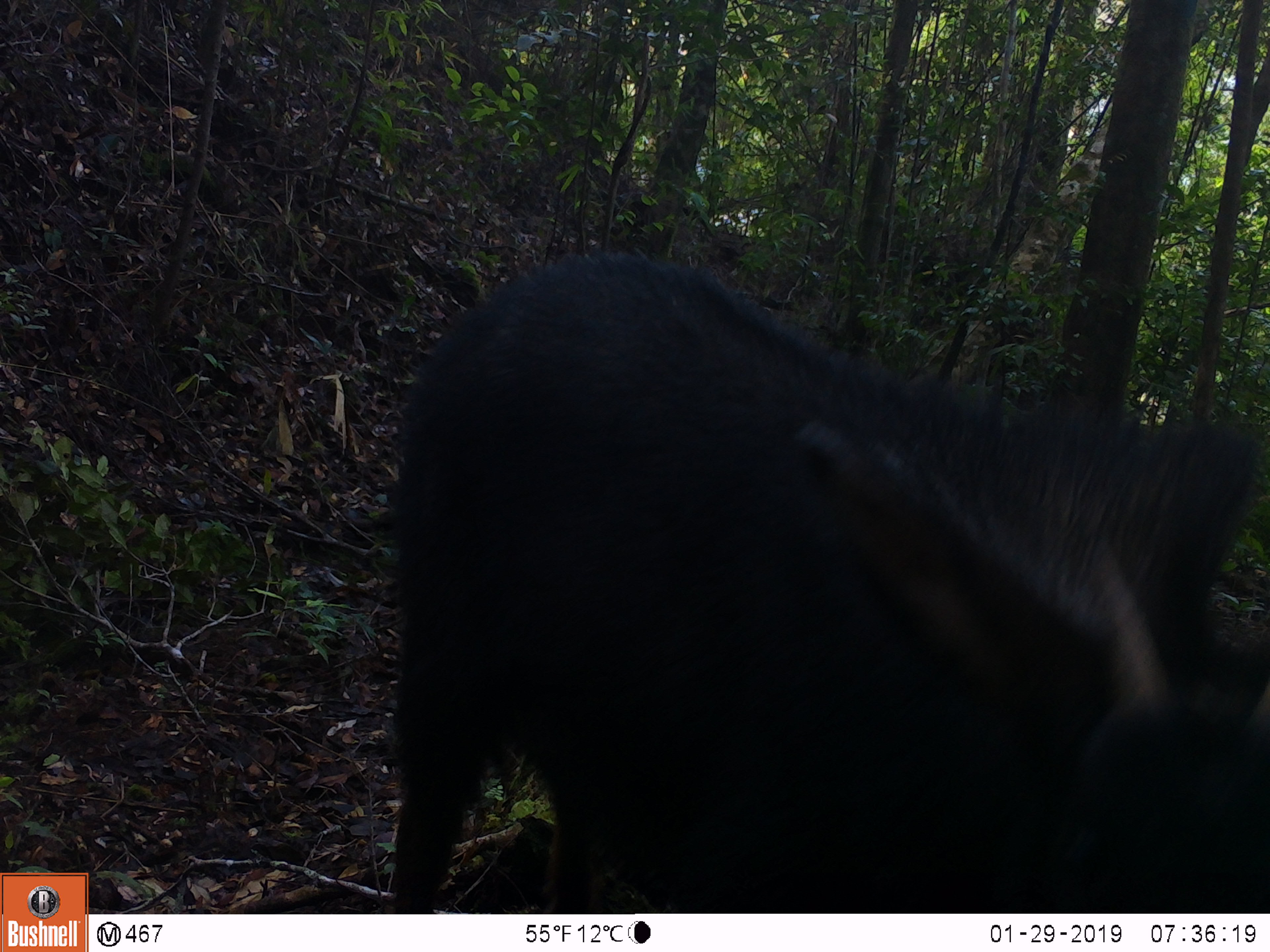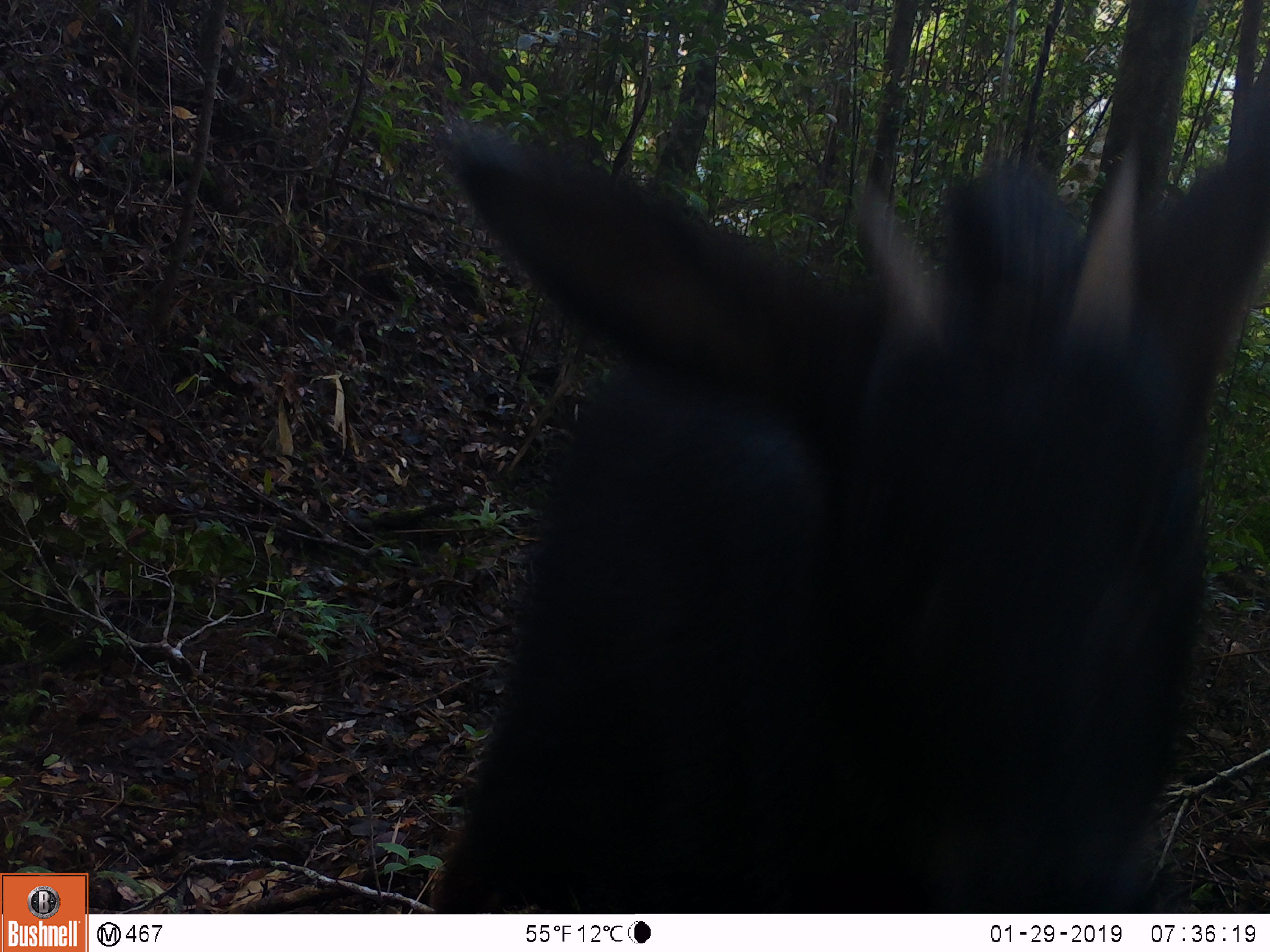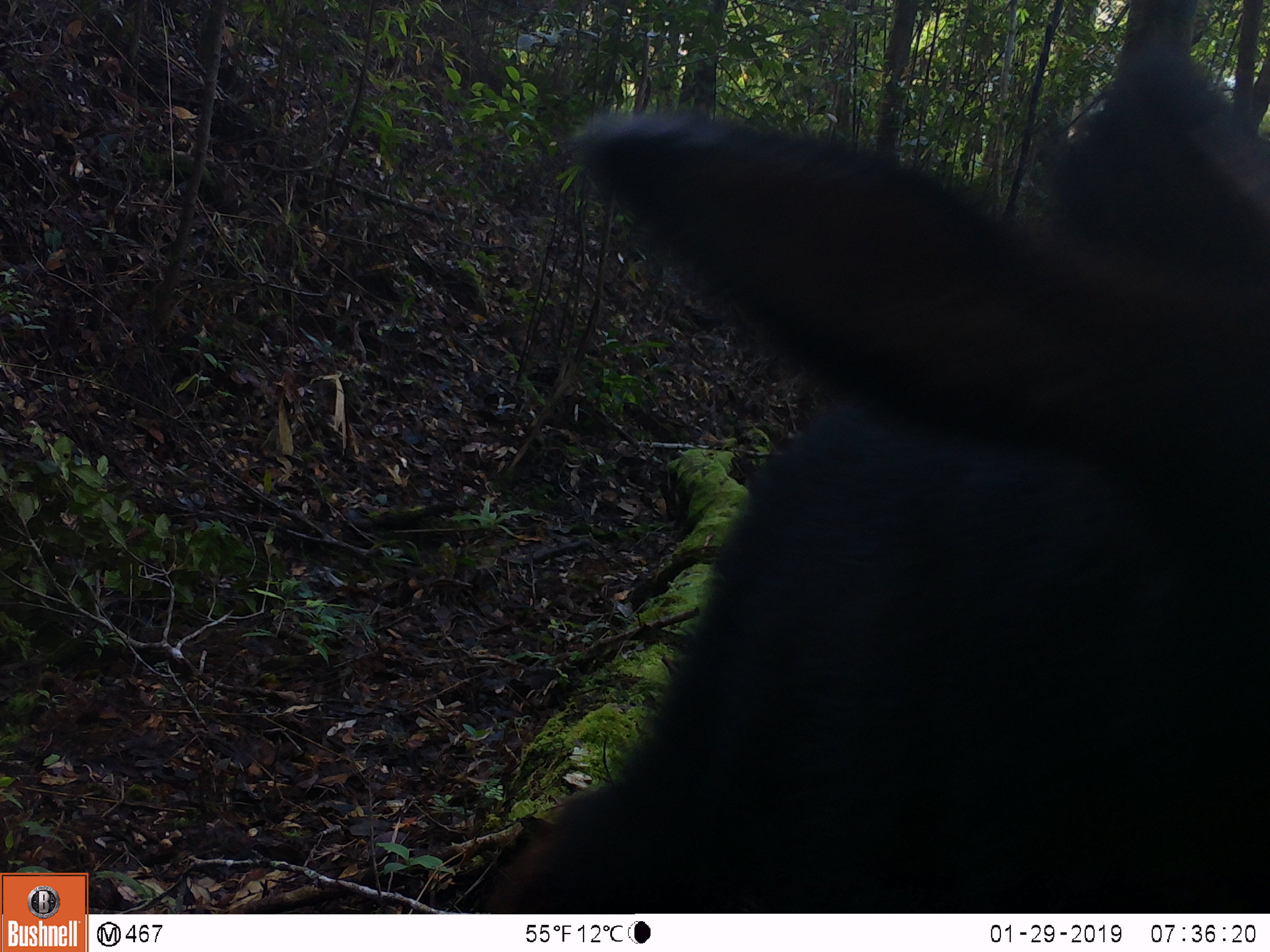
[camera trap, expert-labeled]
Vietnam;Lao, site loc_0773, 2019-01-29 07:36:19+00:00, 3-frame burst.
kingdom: Animalia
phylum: Chordata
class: Mammalia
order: Artiodactyla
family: Bovidae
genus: Capricornis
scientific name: Capricornis sumatraensis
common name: chinese serow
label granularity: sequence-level